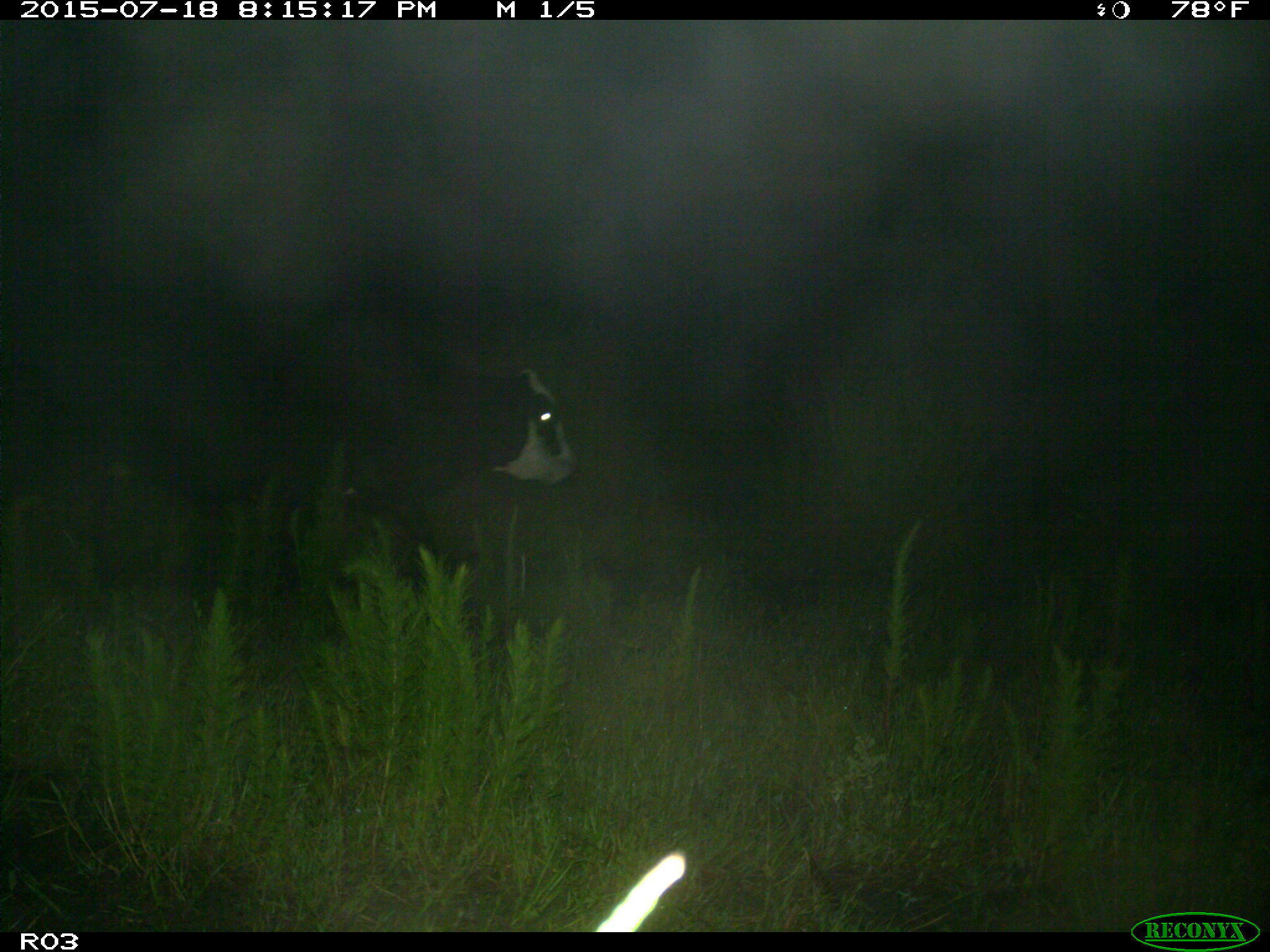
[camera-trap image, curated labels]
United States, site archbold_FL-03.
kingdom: Animalia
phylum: Chordata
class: Mammalia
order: Artiodactyla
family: Bovidae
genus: Bos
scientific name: Bos taurus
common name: domestic cow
Bos taurus (domestic cow).